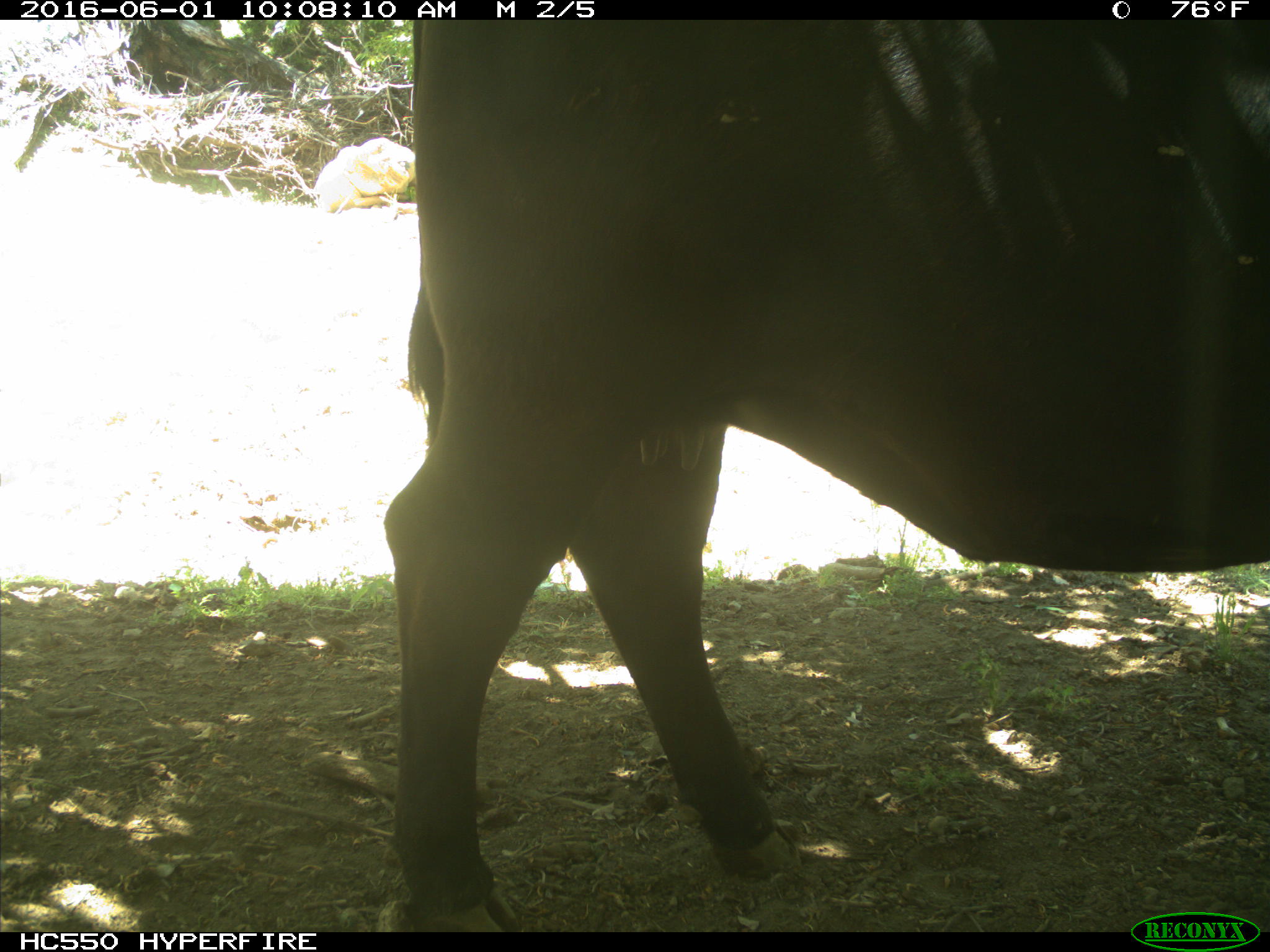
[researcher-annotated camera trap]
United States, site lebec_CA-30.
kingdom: Animalia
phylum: Chordata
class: Mammalia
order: Artiodactyla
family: Bovidae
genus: Bos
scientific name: Bos taurus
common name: domestic cow